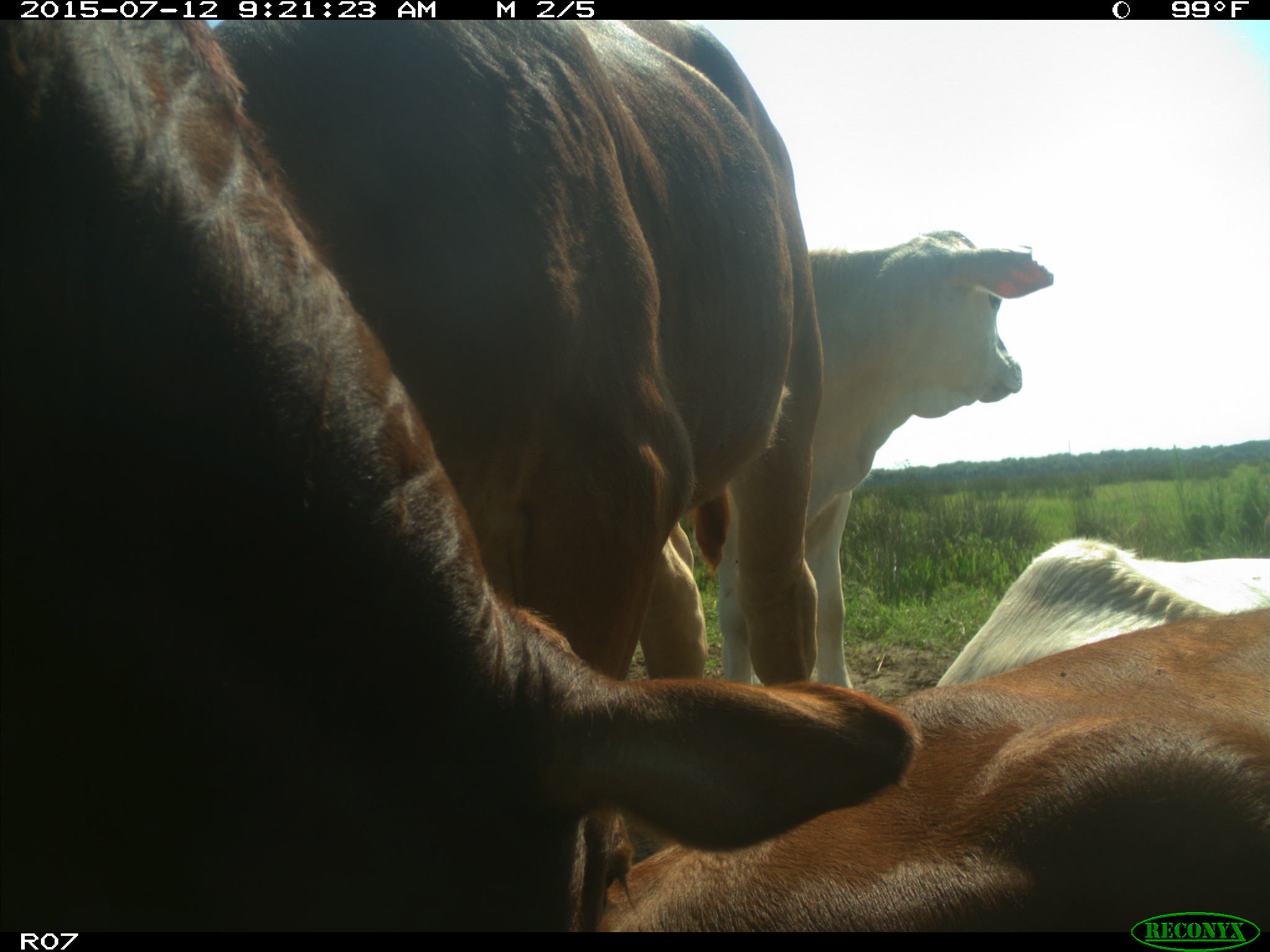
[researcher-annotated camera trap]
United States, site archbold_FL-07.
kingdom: Animalia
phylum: Chordata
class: Mammalia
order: Artiodactyla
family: Bovidae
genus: Bos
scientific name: Bos taurus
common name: domestic cow